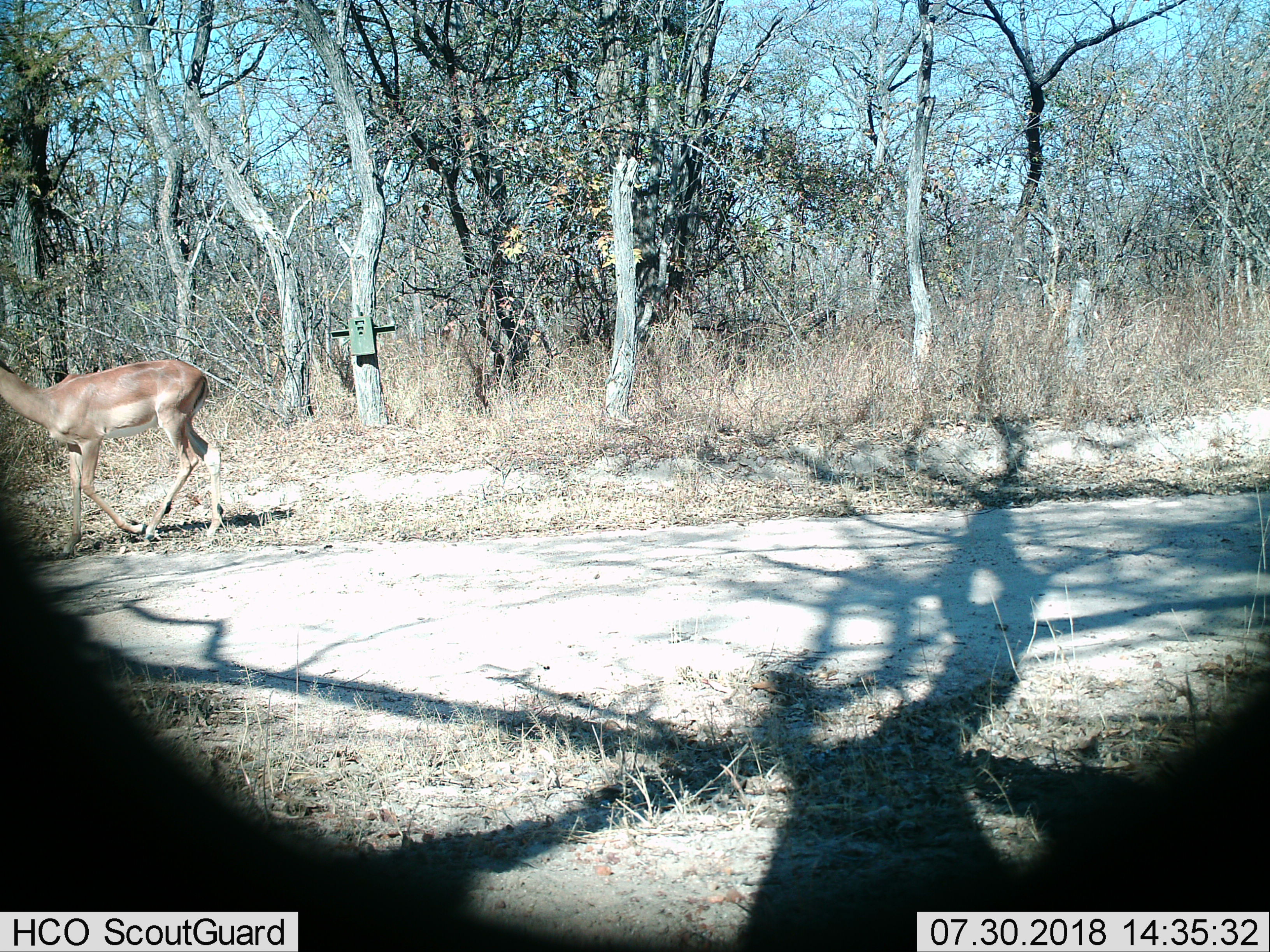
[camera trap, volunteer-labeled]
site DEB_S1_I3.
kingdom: Animalia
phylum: Chordata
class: Mammalia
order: Artiodactyla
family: Bovidae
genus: Aepyceros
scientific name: Aepyceros melampus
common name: impala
Impala (Aepyceros melampus), count 1. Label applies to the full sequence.